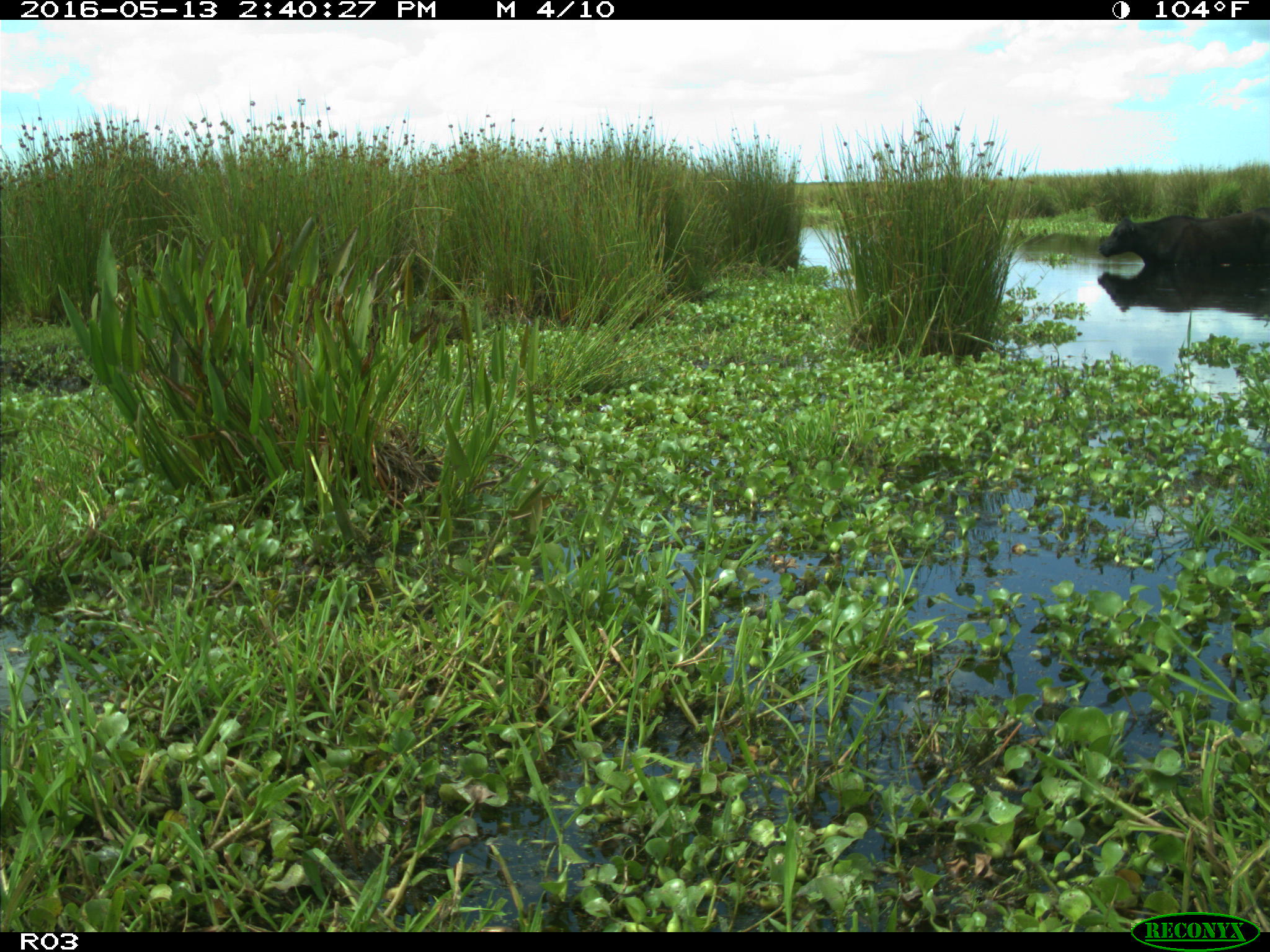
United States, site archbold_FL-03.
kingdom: Animalia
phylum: Chordata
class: Mammalia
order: Artiodactyla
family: Bovidae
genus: Bos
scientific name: Bos taurus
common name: domestic cow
Bos taurus (domestic cow).